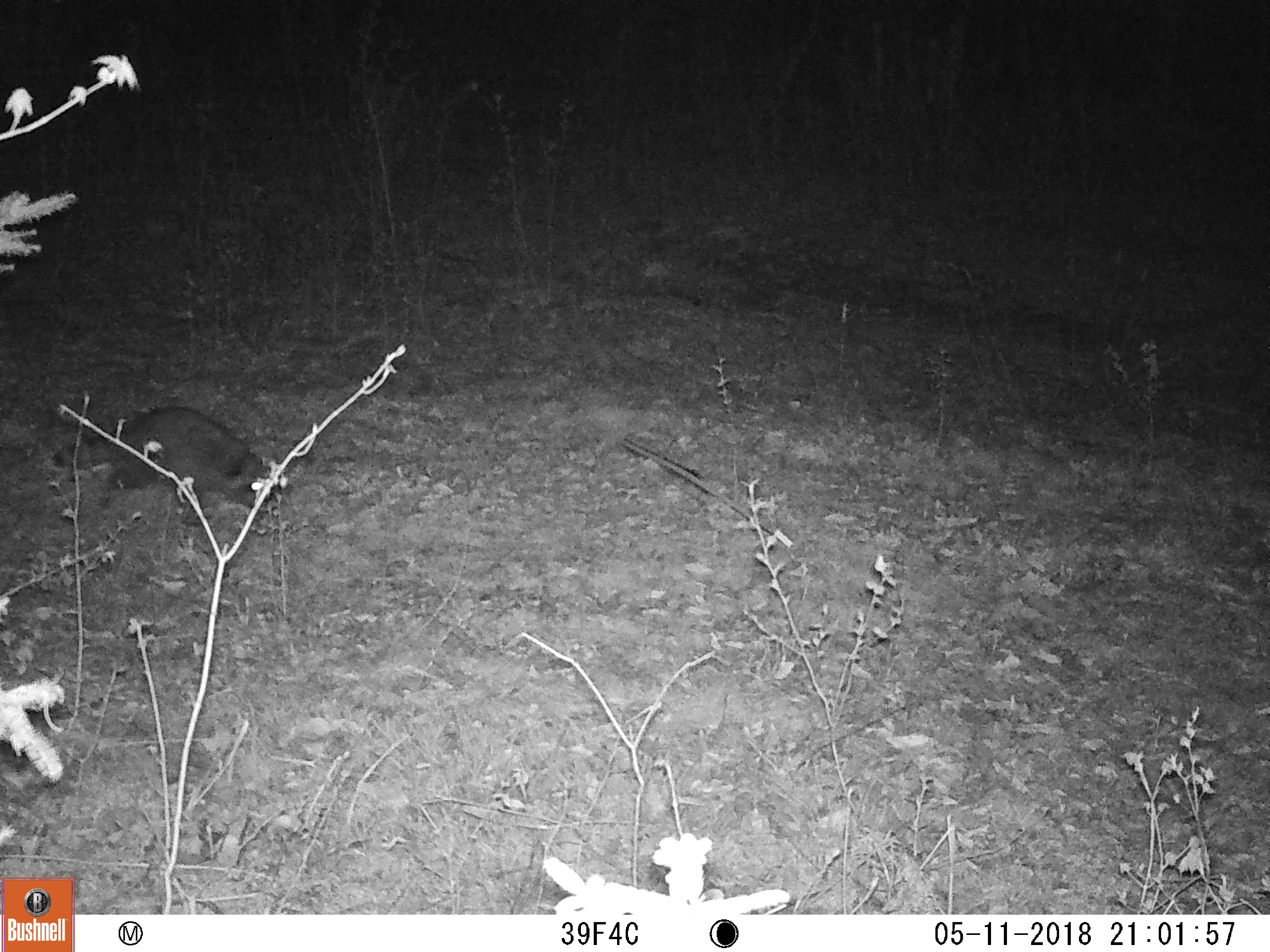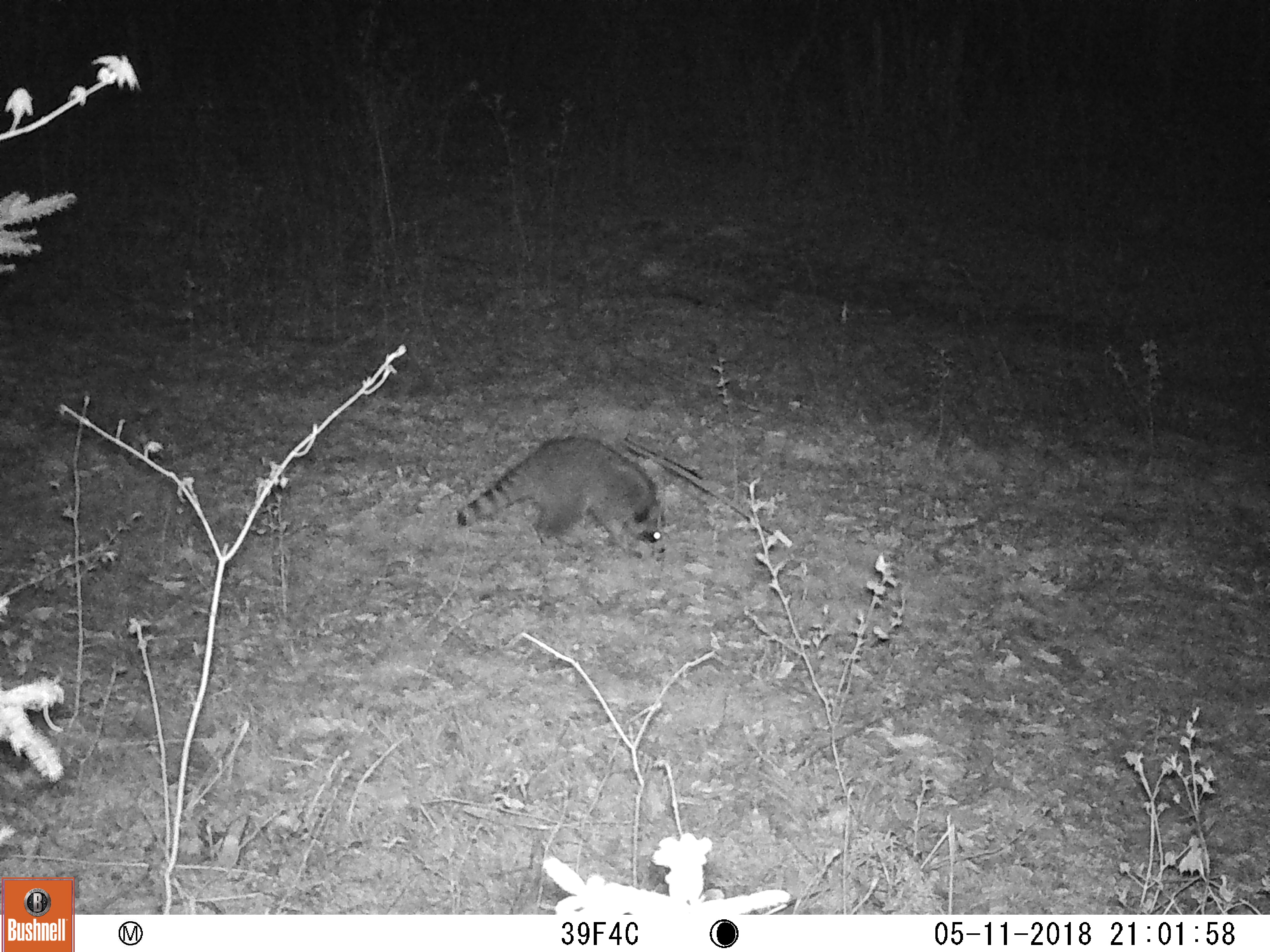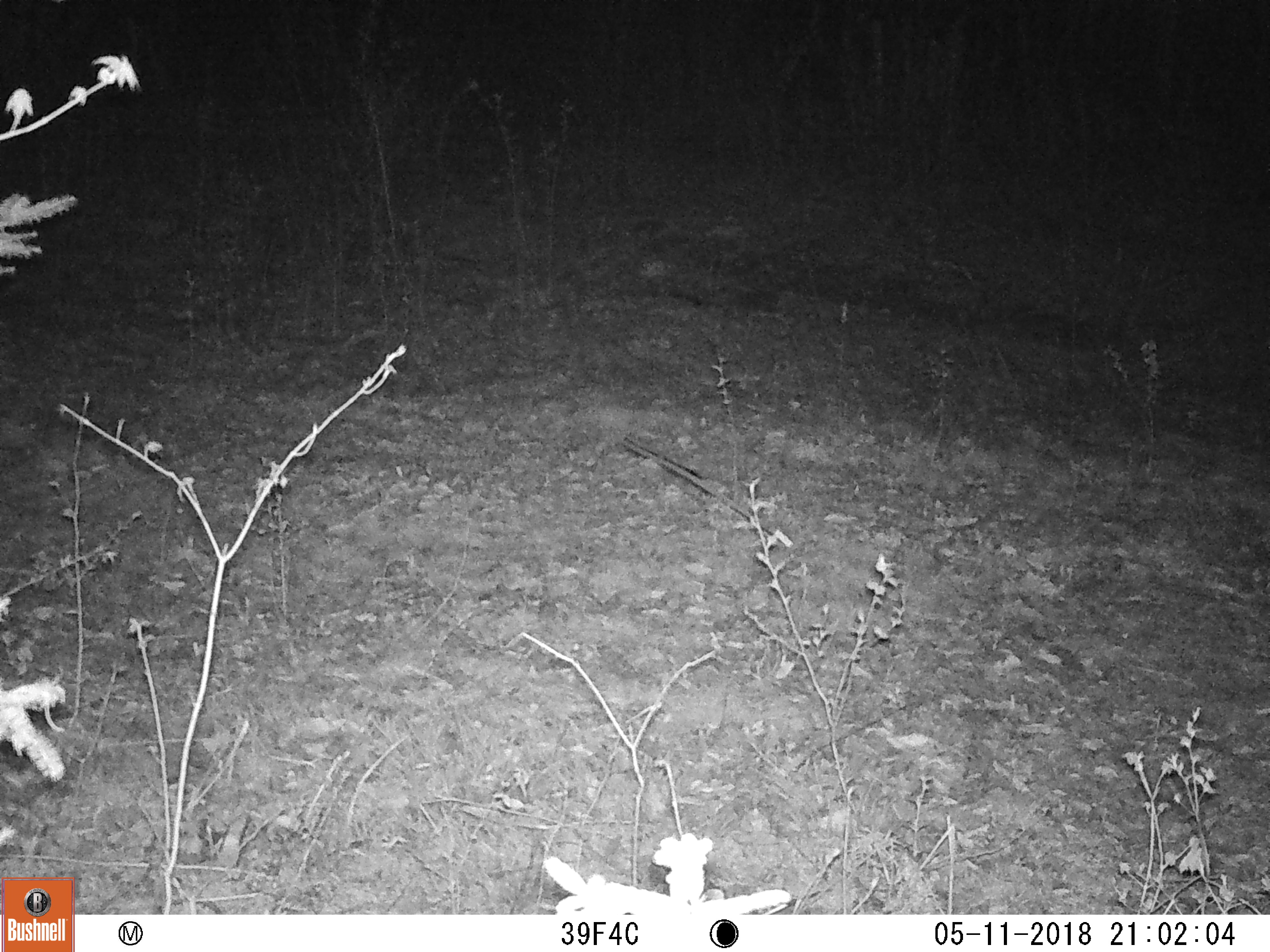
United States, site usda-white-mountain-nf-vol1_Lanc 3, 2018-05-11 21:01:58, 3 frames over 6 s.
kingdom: Animalia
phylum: Chordata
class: Mammalia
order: Carnivora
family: Procyonidae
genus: Procyon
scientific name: Procyon lotor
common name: raccoon